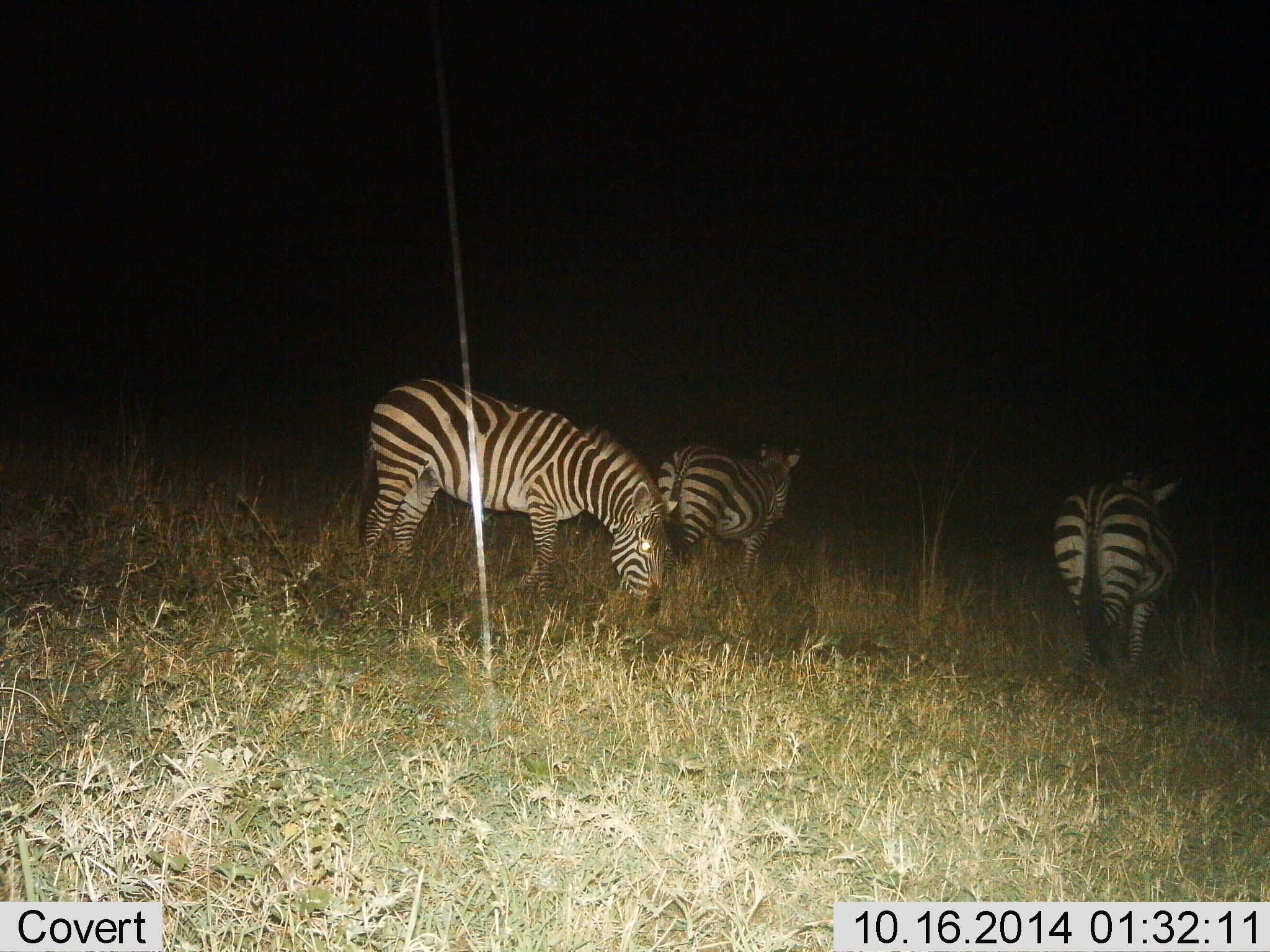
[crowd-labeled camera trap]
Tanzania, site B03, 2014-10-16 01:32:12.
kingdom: Animalia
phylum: Chordata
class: Mammalia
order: Perissodactyla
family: Equidae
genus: Equus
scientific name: Equus quagga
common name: plains zebra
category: zebra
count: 3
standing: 50%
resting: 0%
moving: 40%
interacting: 0%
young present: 0%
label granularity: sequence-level